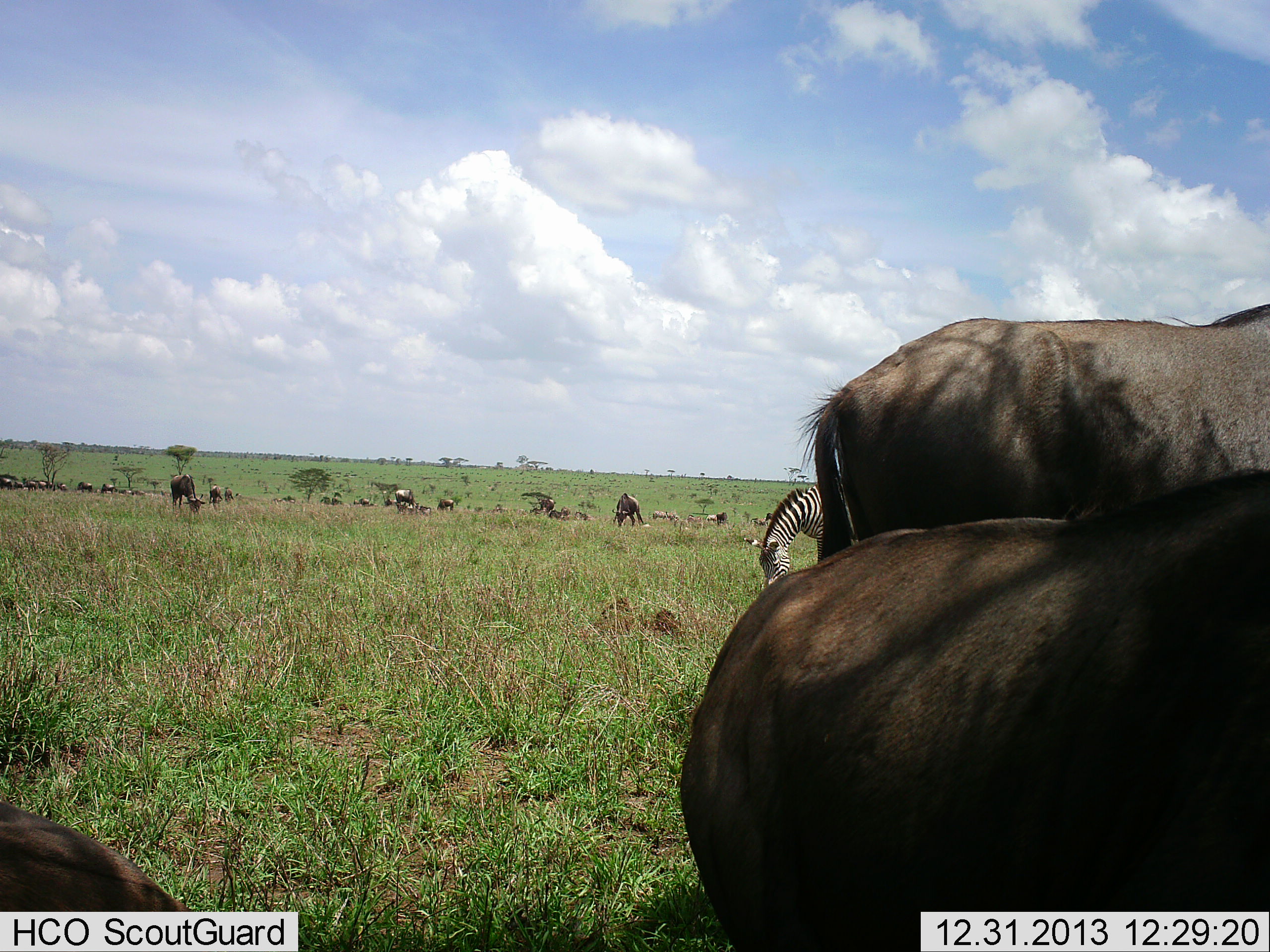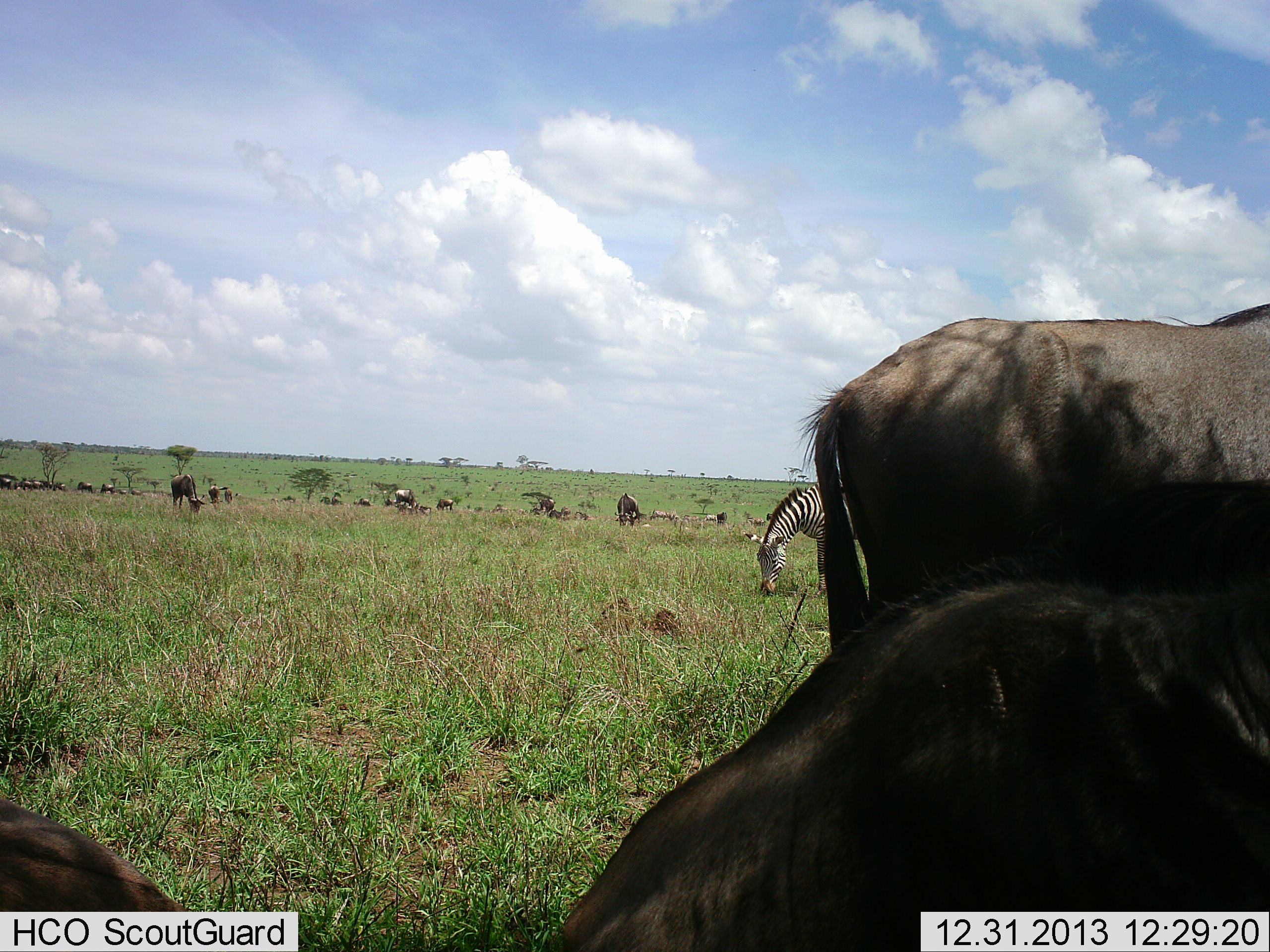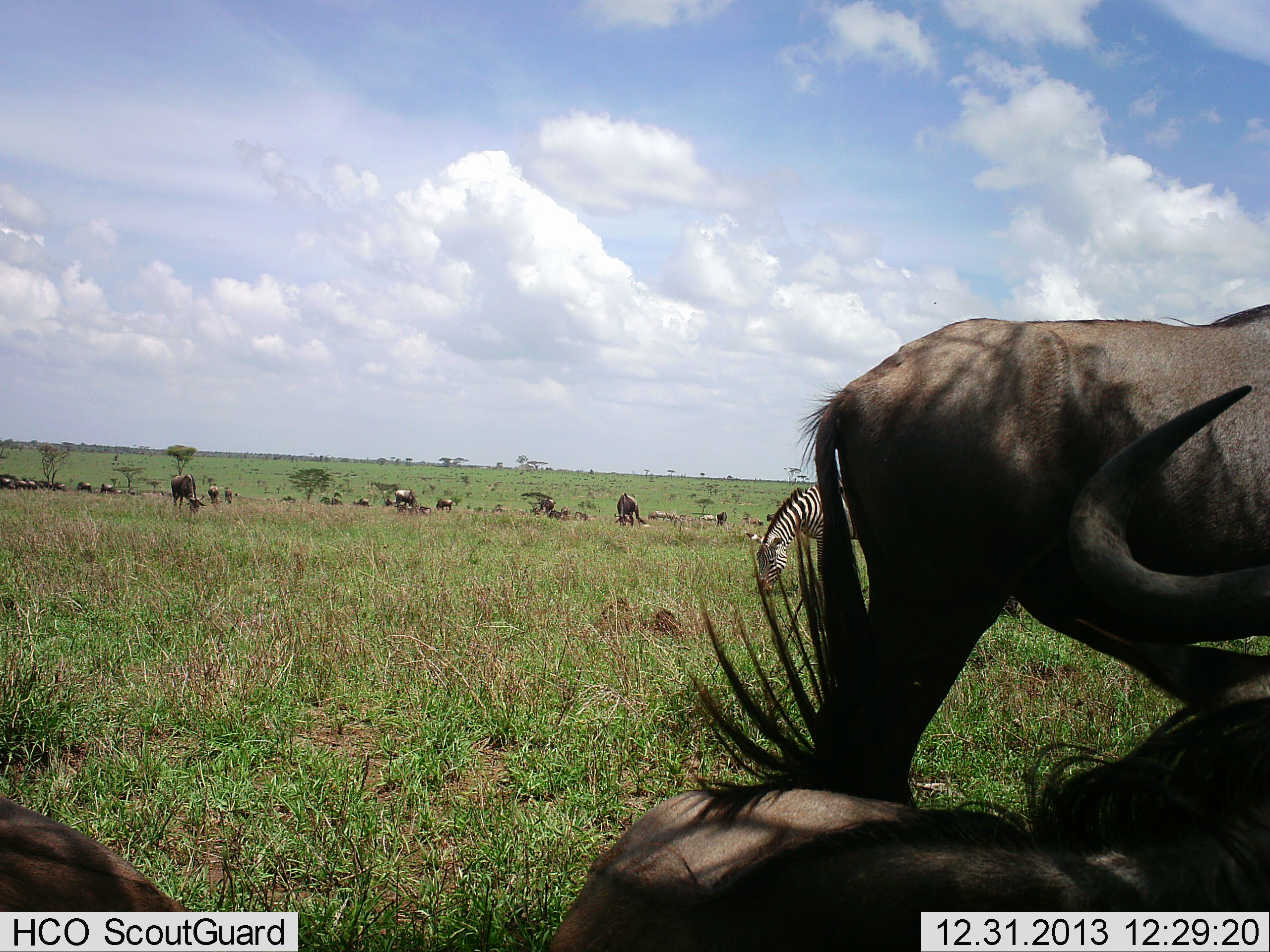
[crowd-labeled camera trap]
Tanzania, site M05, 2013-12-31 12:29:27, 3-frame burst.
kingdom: Animalia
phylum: Chordata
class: Mammalia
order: Artiodactyla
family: Bovidae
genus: Connochaetes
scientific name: Connochaetes taurinus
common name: blue wildebeest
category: wildebeest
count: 11-50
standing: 70%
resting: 40%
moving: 0%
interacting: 10%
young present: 0%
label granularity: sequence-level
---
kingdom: Animalia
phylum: Chordata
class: Mammalia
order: Perissodactyla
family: Equidae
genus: Equus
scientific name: Equus quagga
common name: plains zebra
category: zebra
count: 1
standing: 30%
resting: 0%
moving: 0%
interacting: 0%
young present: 0%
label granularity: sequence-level